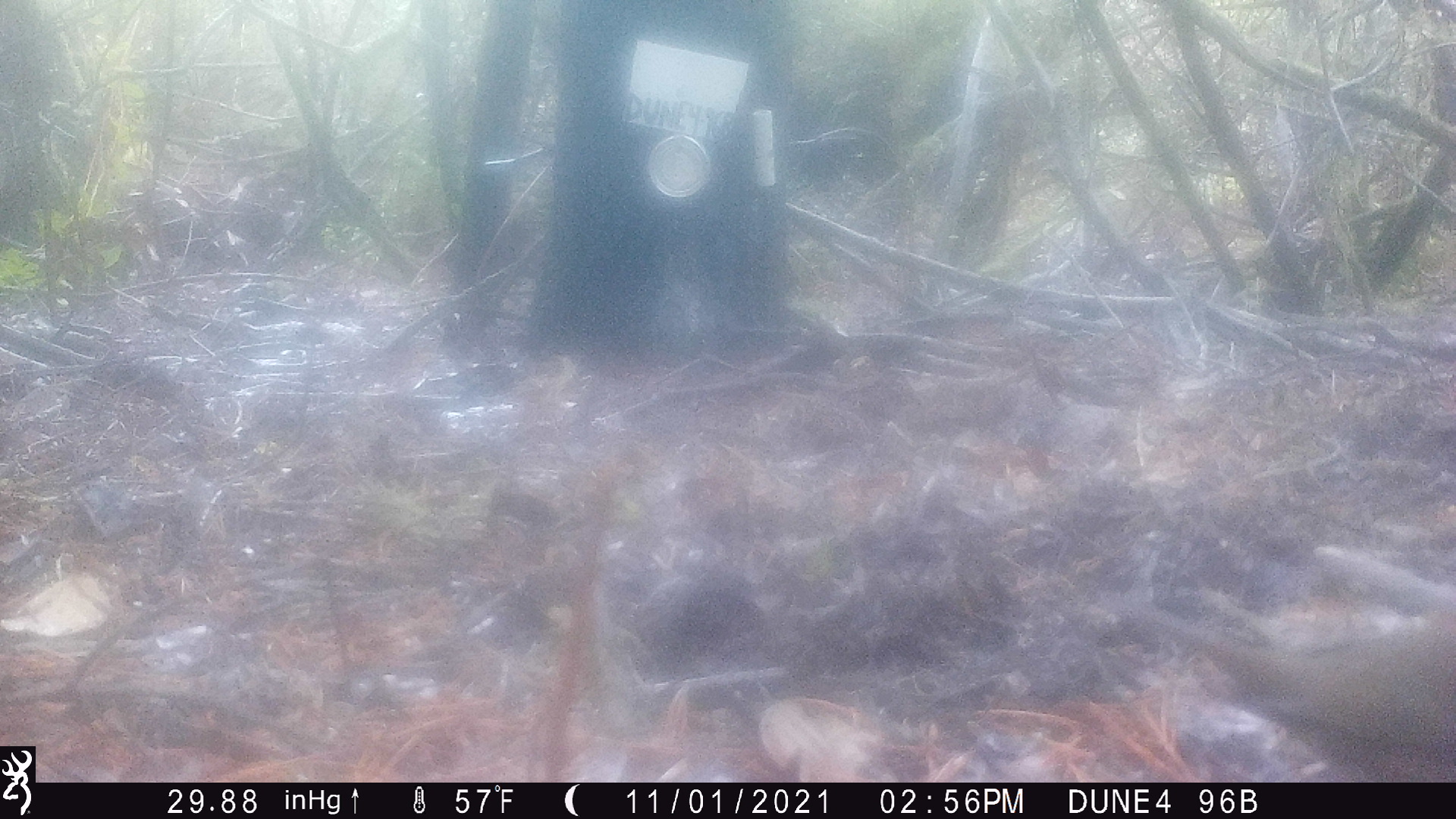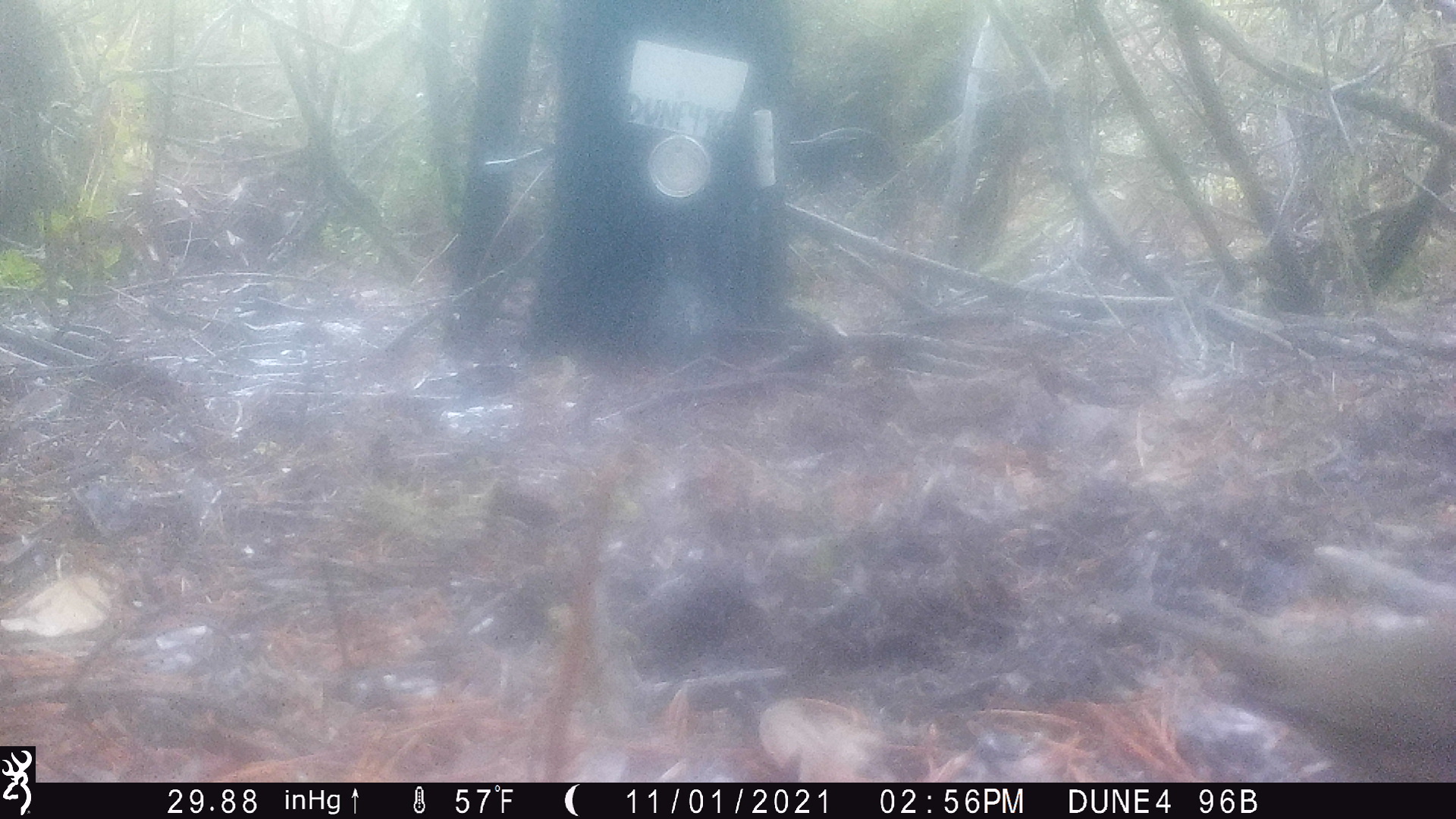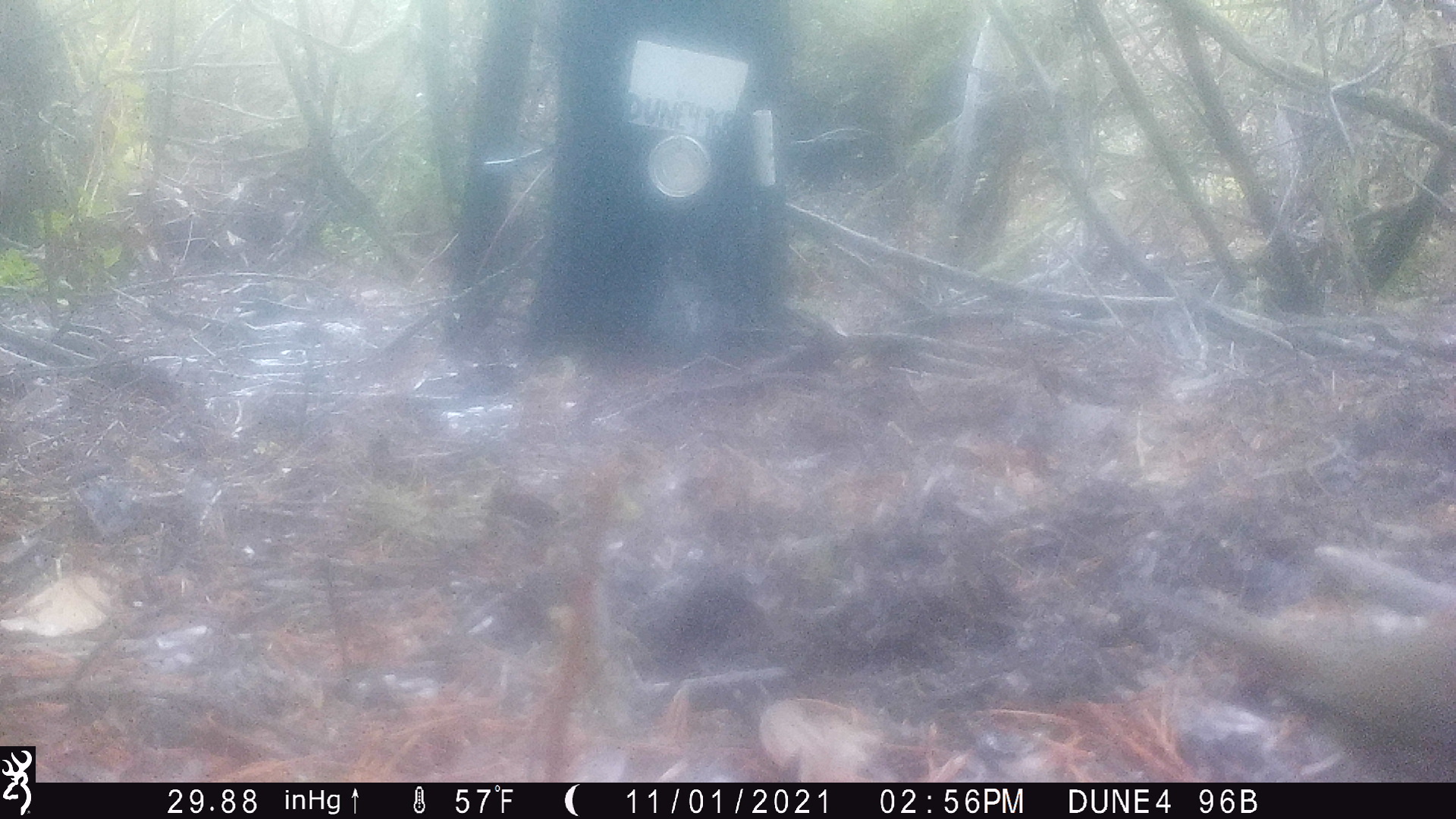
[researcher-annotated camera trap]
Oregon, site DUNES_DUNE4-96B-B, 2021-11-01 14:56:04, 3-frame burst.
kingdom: Animalia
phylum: Chordata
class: Aves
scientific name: Aves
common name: bird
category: other bird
Other bird (bird) (Aves).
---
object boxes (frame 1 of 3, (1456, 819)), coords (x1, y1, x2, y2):
other bird: (1101, 576, 1450, 783)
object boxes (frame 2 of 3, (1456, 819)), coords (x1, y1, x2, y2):
other bird: (1080, 547, 1450, 782)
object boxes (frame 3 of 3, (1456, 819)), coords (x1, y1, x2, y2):
other bird: (1105, 525, 1450, 781)